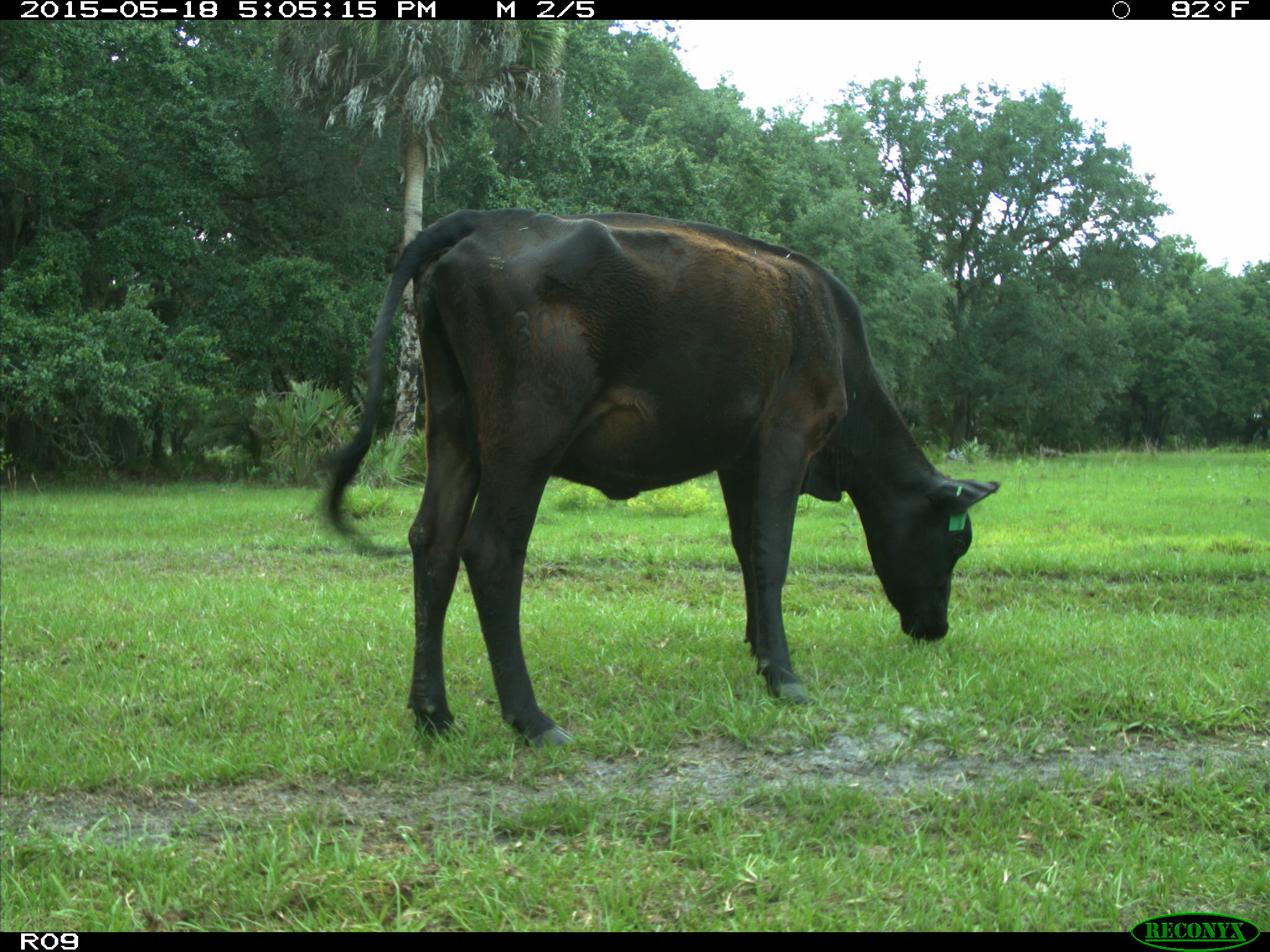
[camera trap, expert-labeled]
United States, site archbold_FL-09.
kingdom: Animalia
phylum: Chordata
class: Mammalia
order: Artiodactyla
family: Bovidae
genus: Bos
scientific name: Bos taurus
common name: domestic cow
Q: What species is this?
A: Bos taurus (domestic cow).